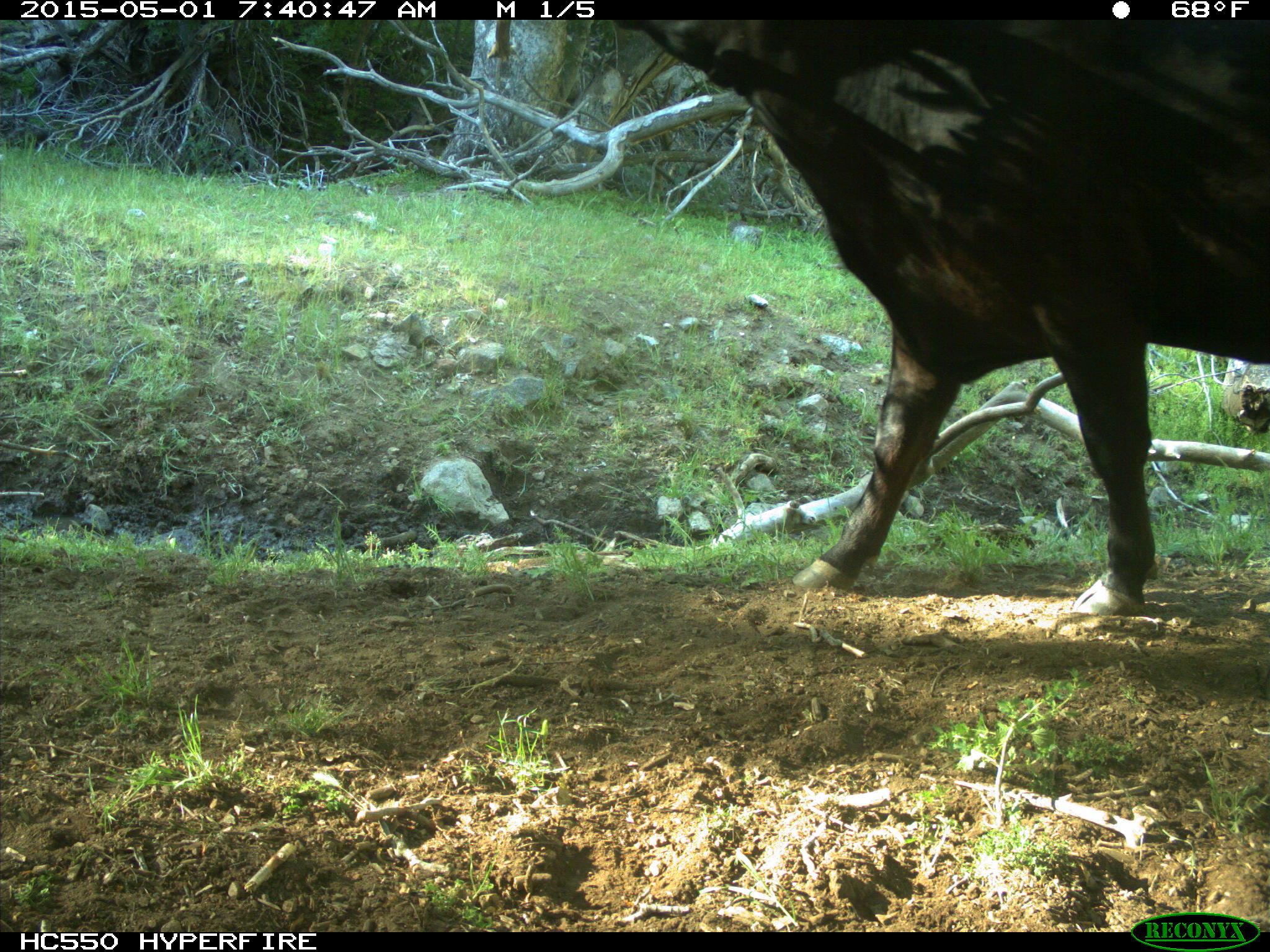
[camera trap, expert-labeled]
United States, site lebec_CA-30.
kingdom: Animalia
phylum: Chordata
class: Mammalia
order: Artiodactyla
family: Bovidae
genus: Bos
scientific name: Bos taurus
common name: domestic cow